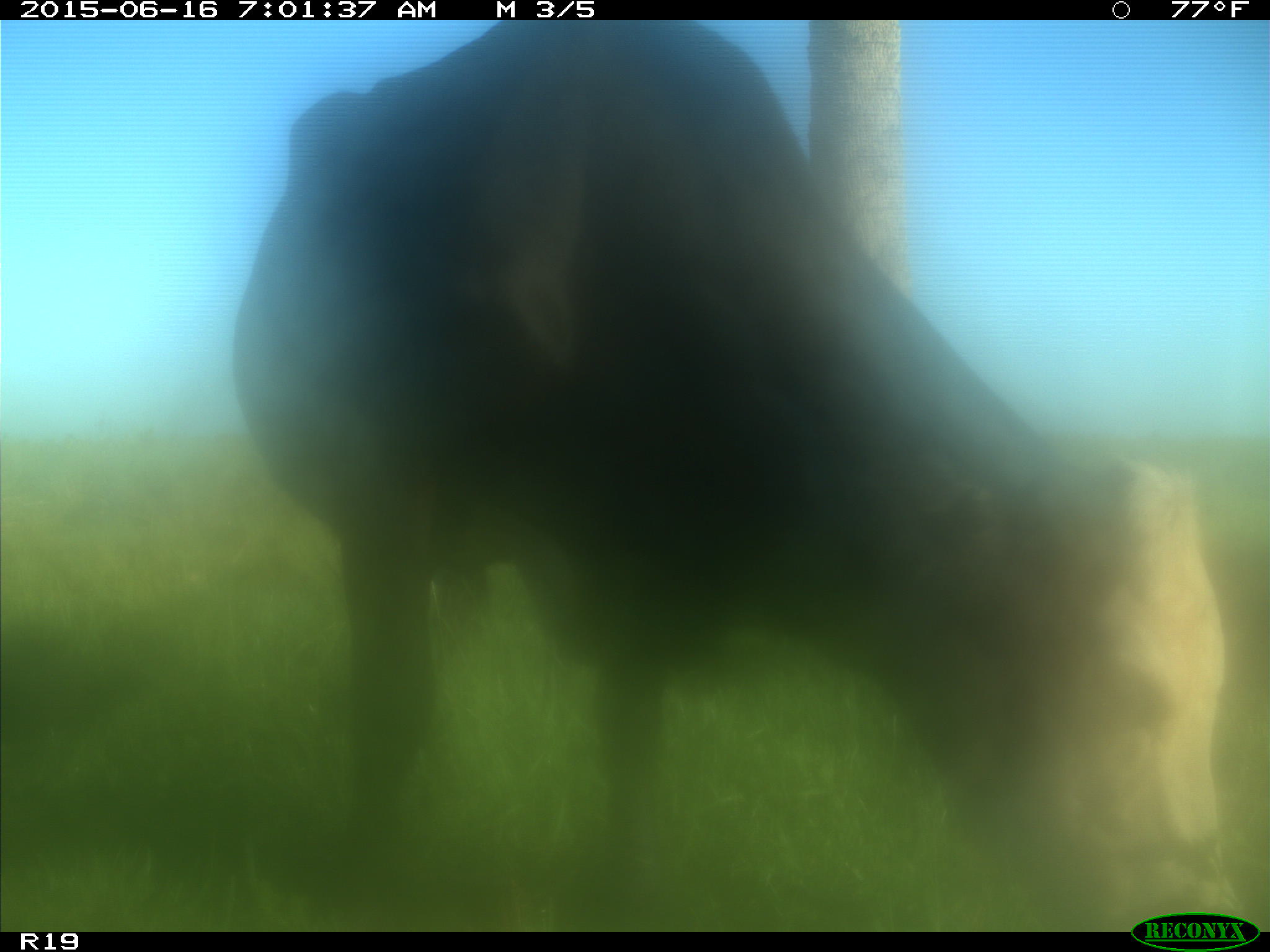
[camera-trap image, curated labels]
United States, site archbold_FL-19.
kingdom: Animalia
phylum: Chordata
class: Mammalia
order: Artiodactyla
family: Bovidae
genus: Bos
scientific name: Bos taurus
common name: domestic cow